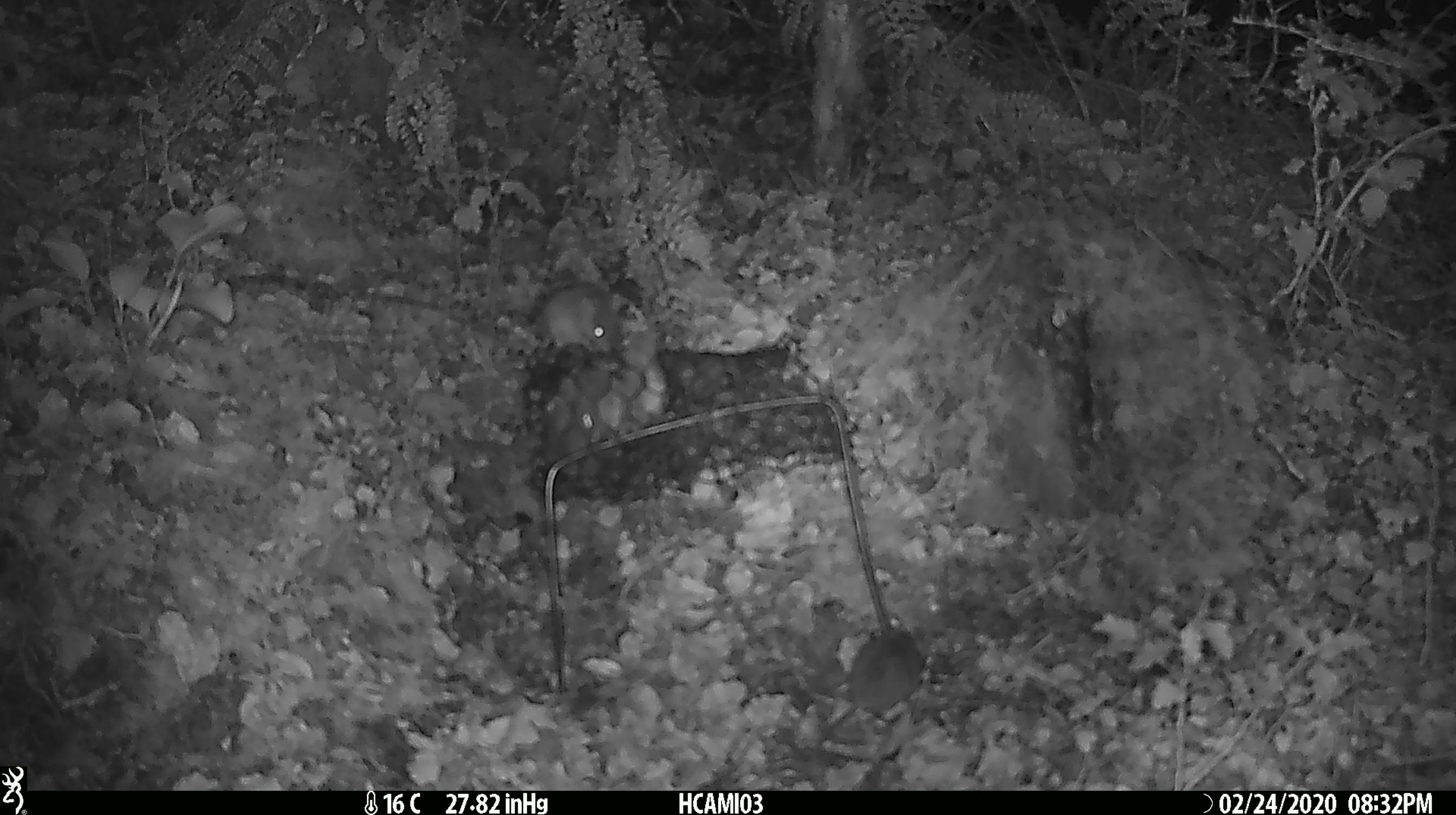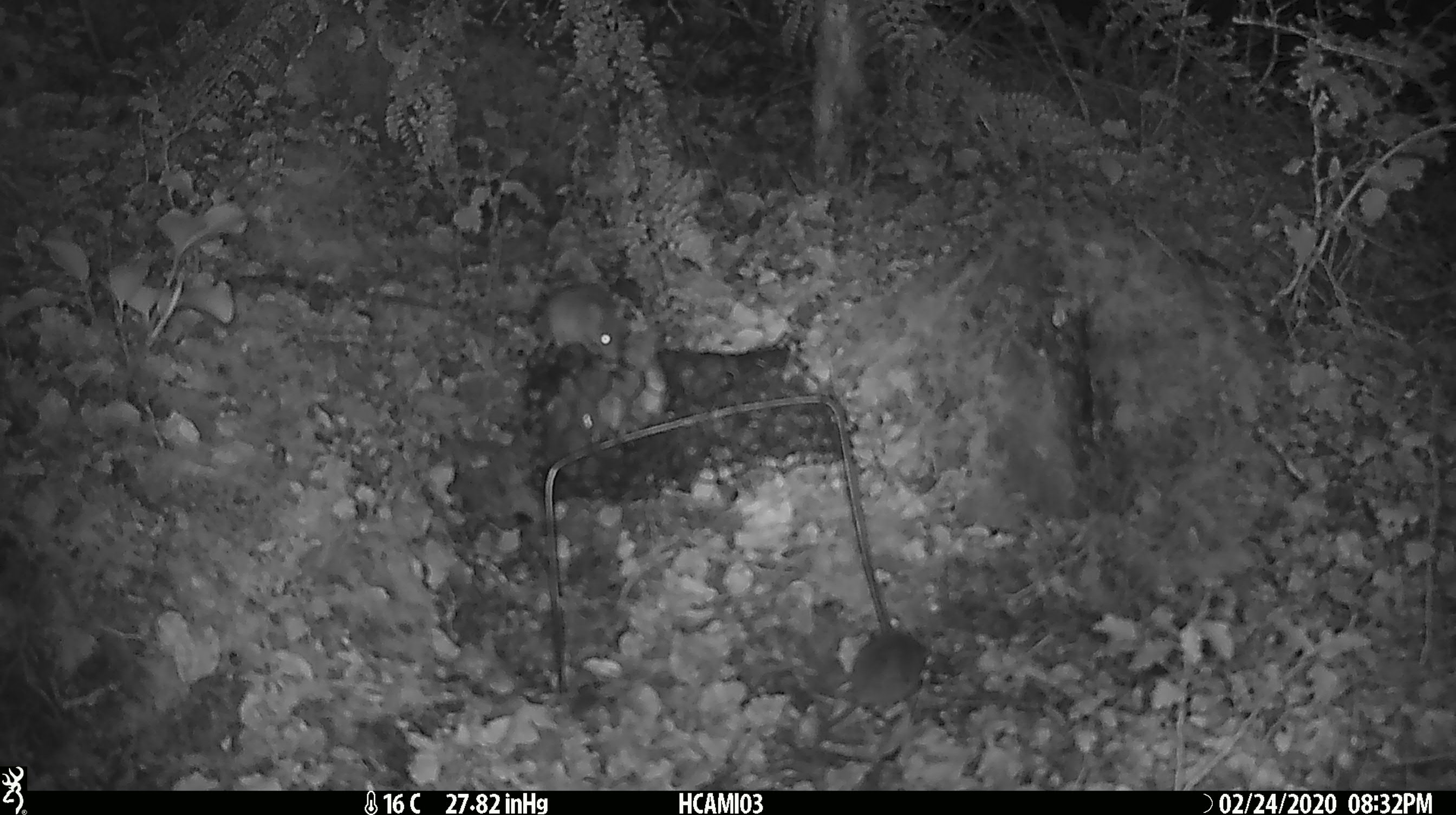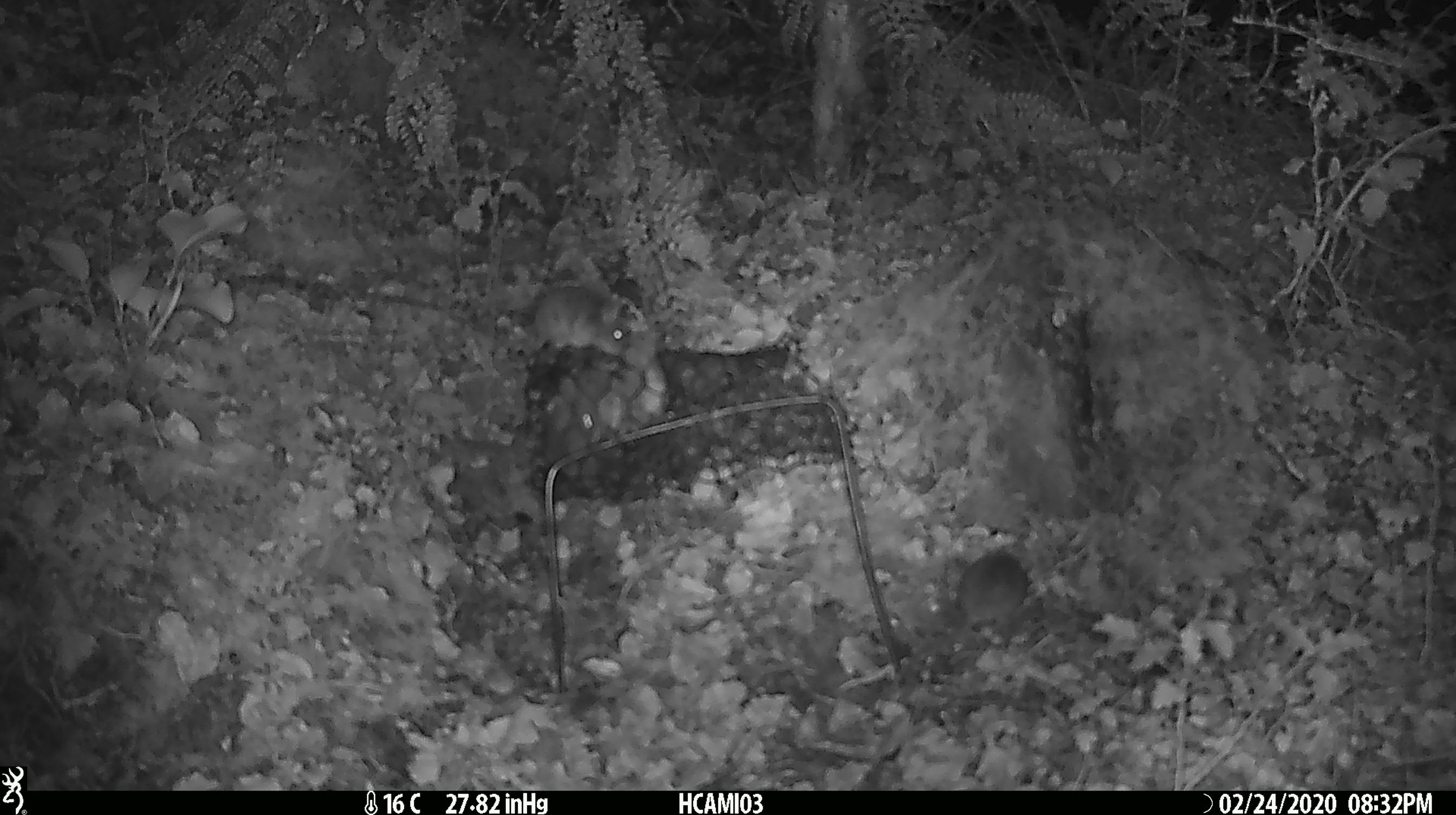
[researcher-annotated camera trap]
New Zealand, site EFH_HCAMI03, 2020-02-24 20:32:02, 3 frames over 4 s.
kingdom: Animalia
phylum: Chordata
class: Mammalia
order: Rodentia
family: Muridae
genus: Mus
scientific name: Mus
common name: mouse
Mouse (Mus).